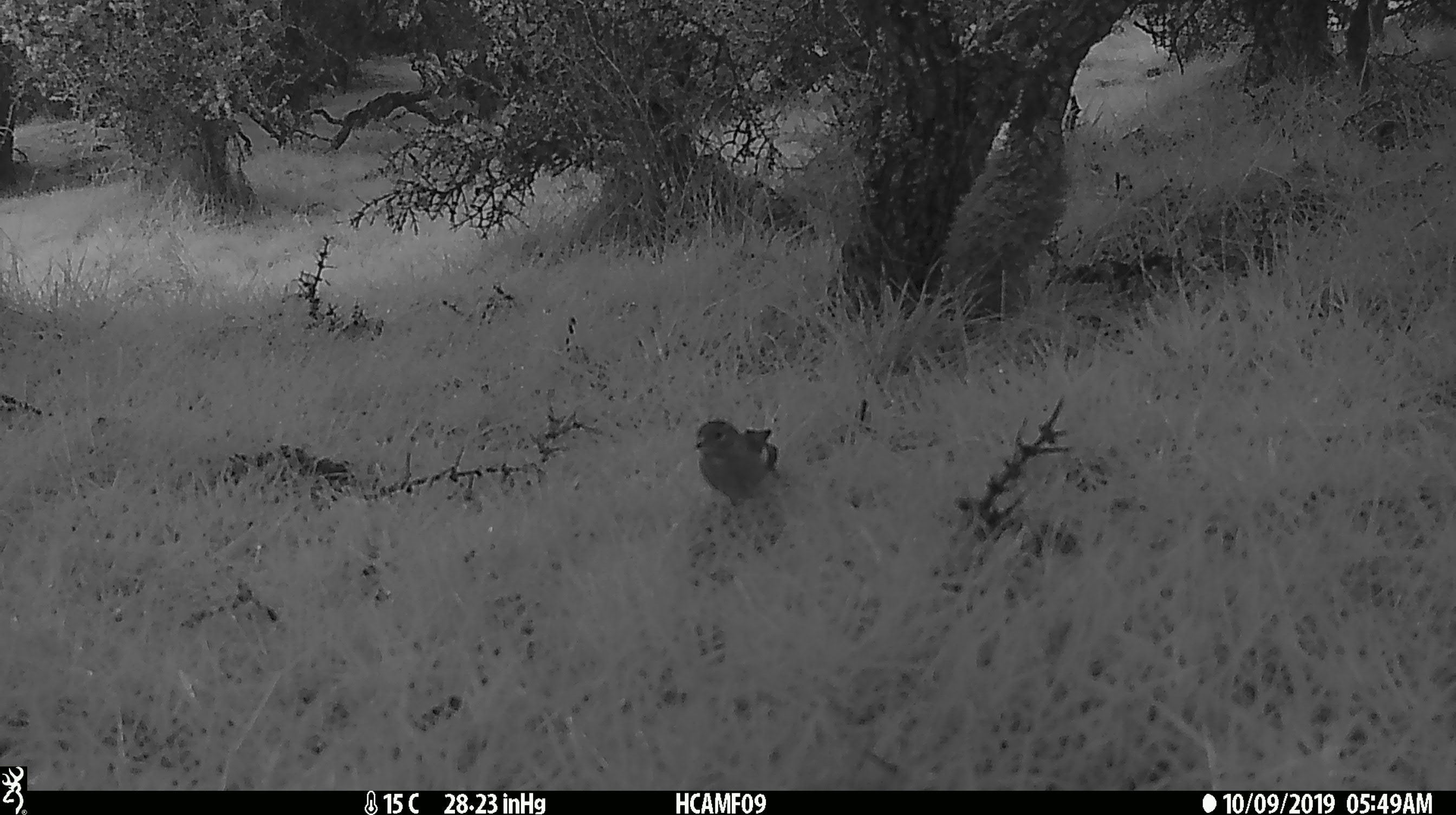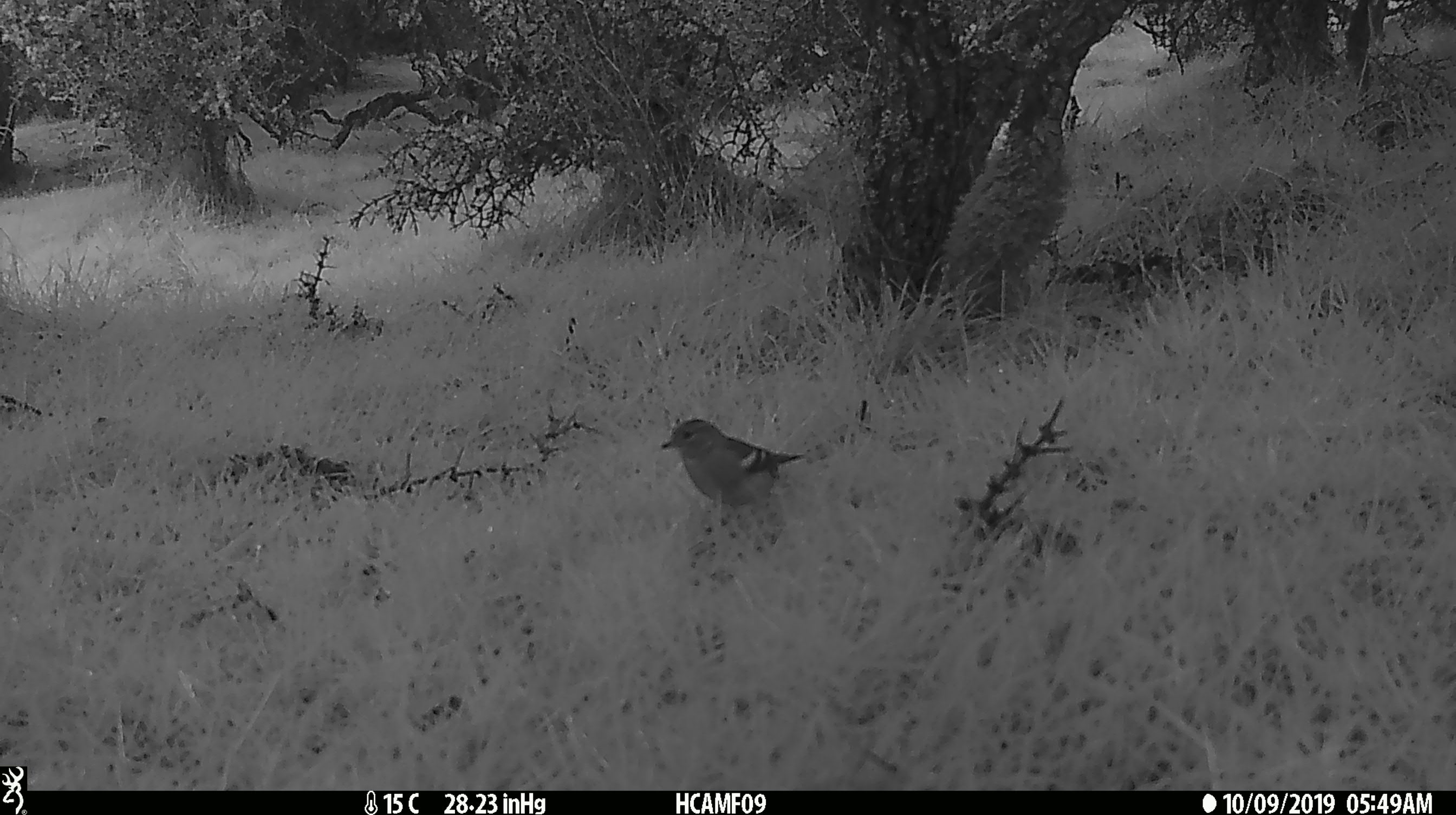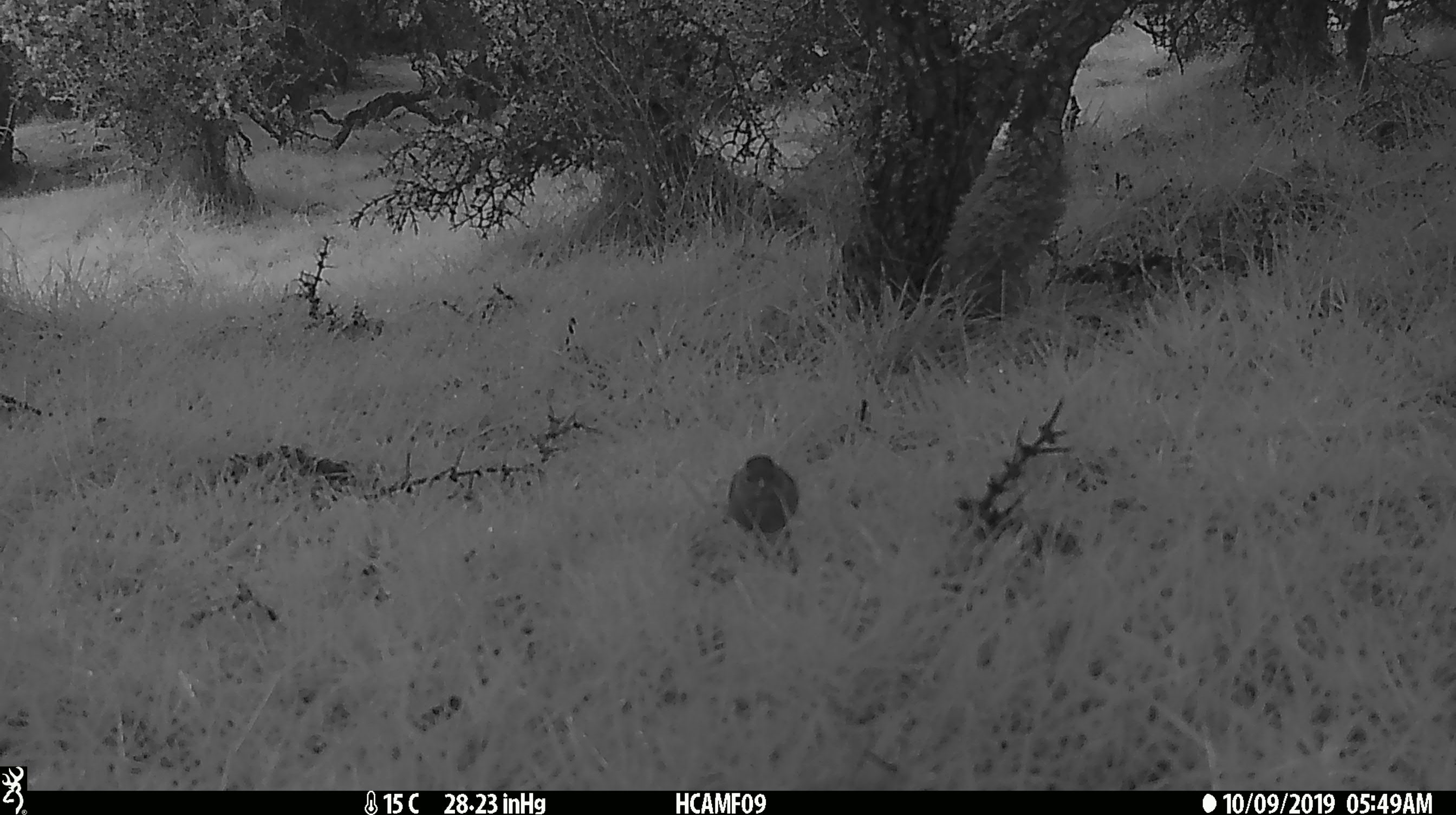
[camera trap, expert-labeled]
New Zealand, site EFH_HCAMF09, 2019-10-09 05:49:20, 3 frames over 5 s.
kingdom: Animalia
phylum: Chordata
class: Aves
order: Passeriformes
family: Fringillidae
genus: Fringilla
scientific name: Fringilla coelebs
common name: common chaffinch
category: chaffinch